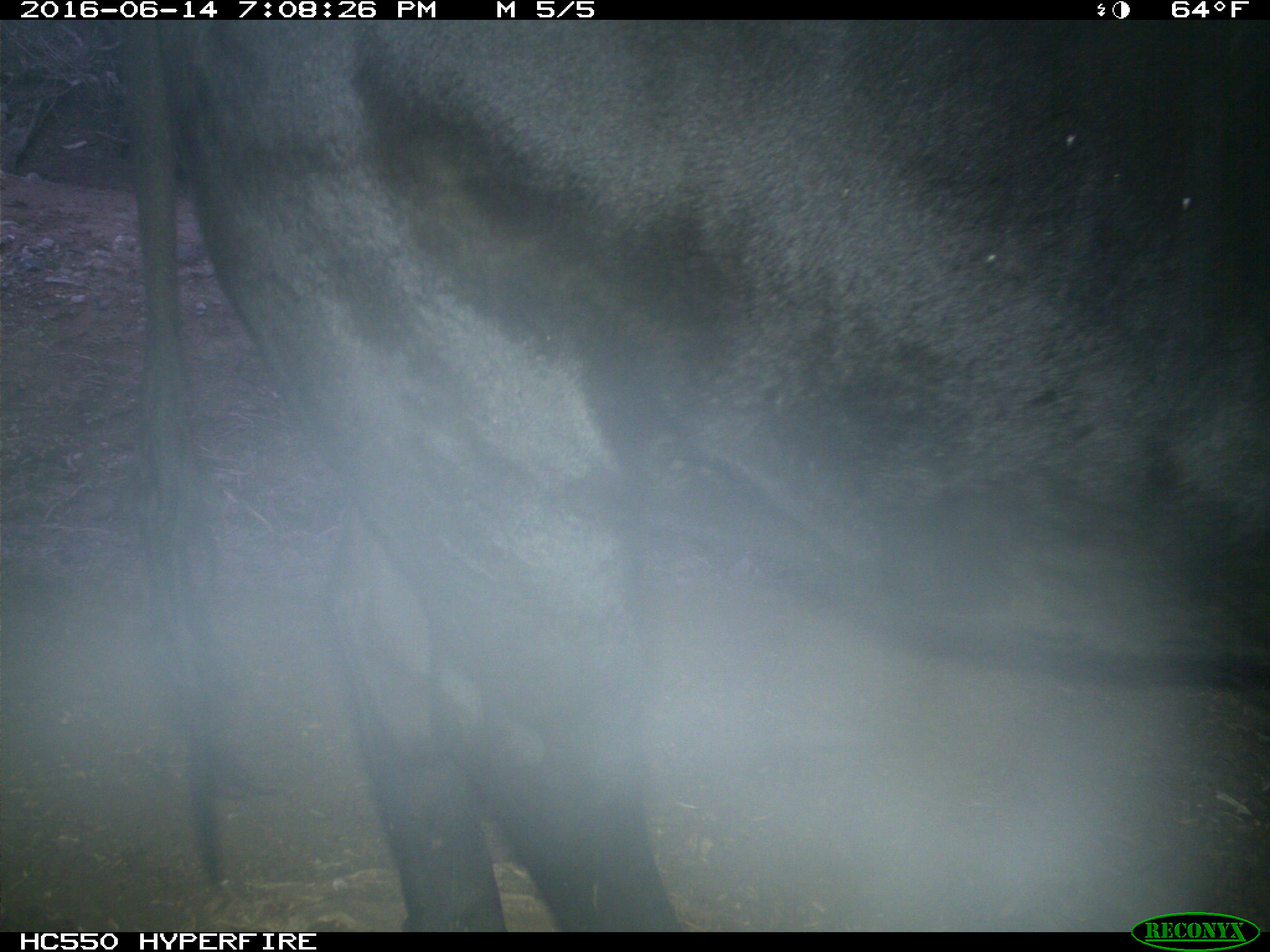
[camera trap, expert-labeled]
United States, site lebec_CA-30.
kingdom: Animalia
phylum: Chordata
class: Mammalia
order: Artiodactyla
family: Bovidae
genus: Bos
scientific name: Bos taurus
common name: domestic cow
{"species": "Bos taurus (domestic cow)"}